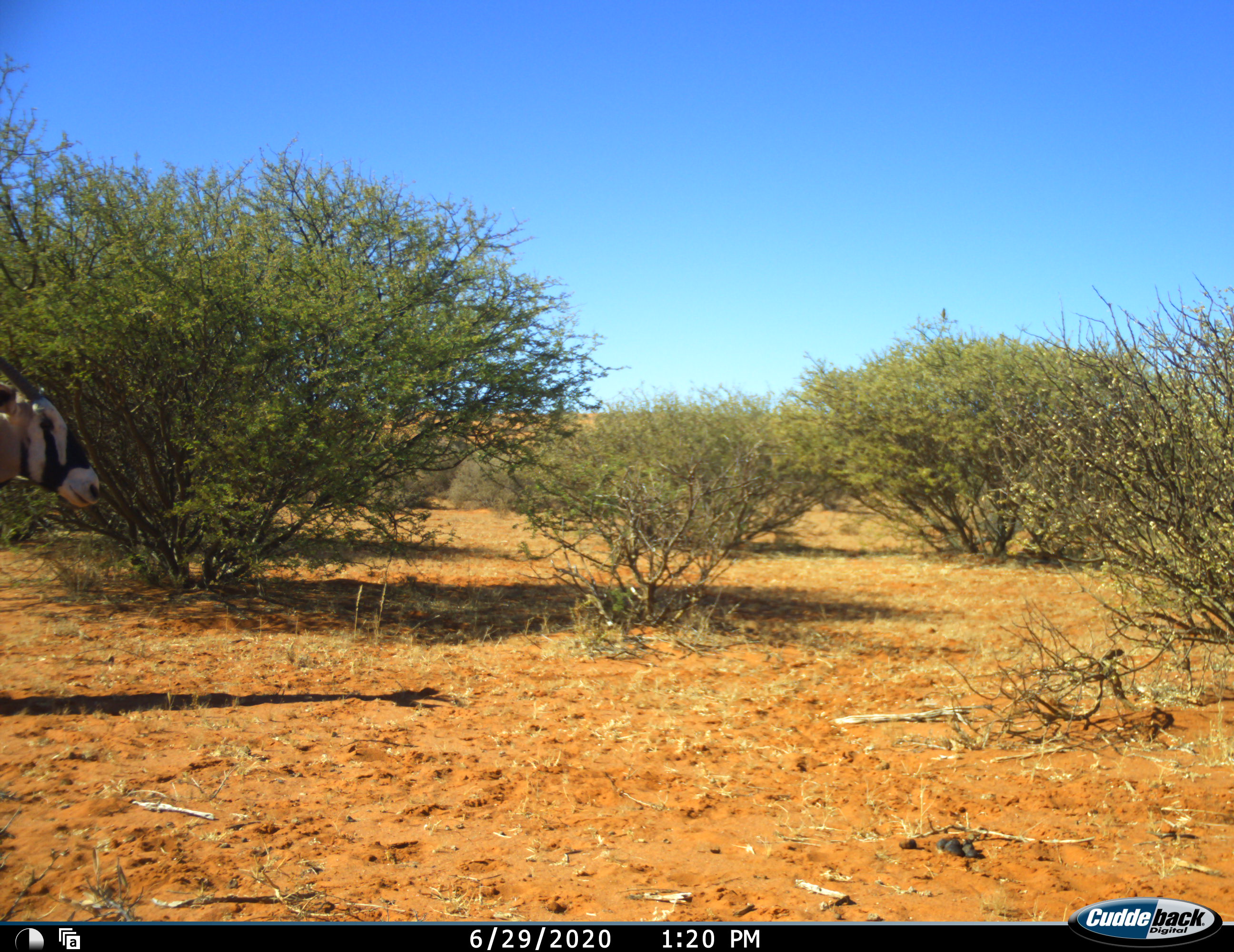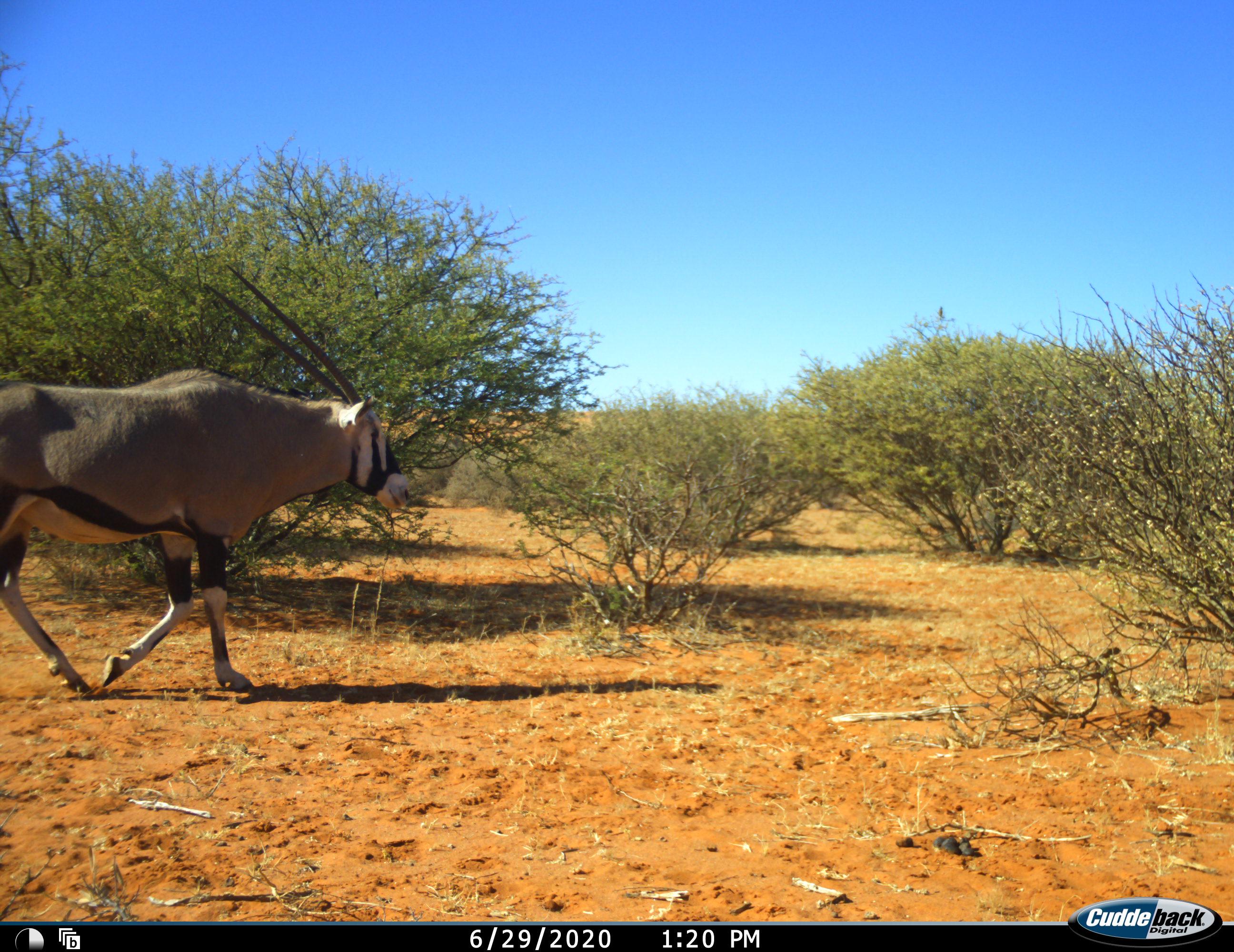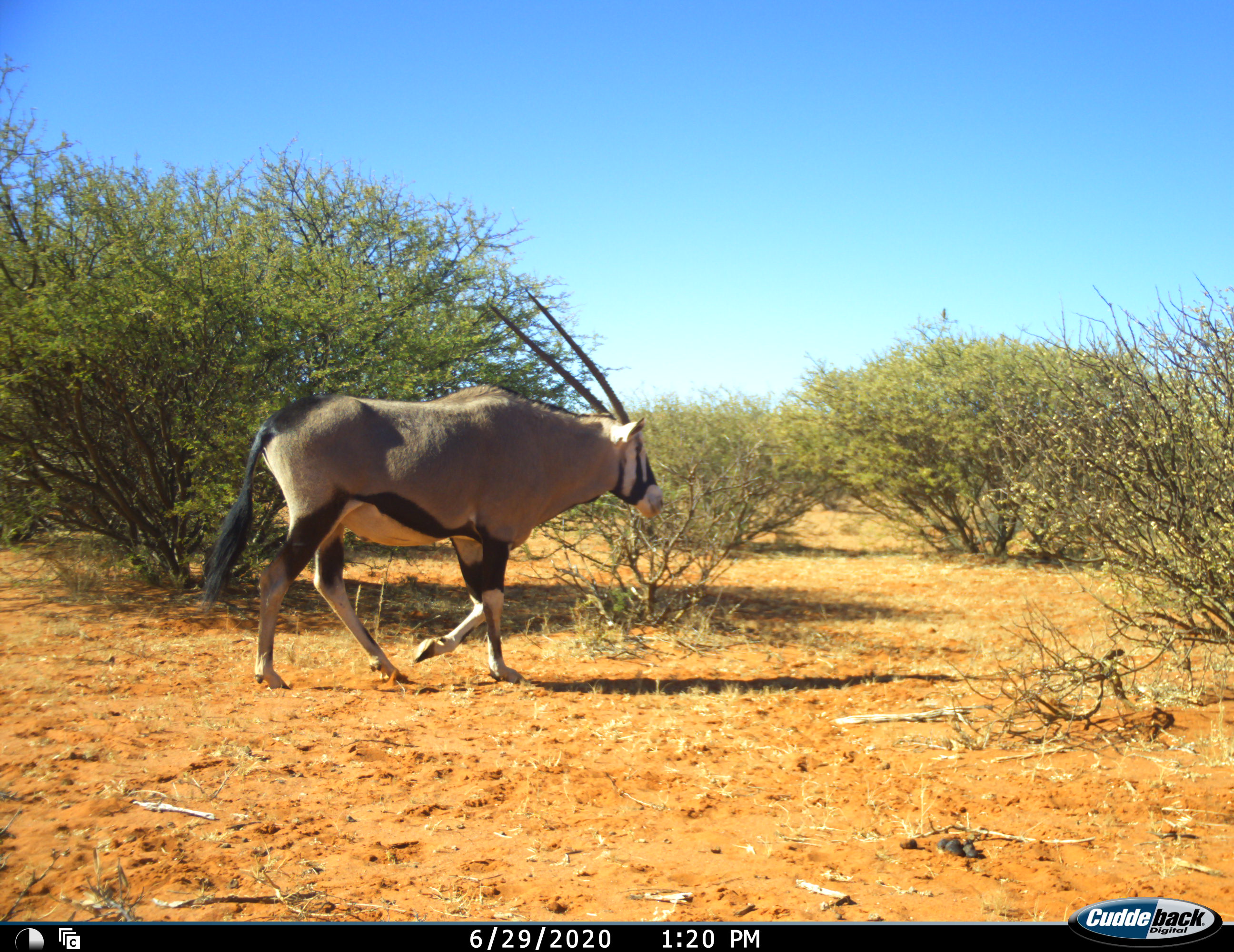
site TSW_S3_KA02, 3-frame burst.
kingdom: Animalia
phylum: Chordata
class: Mammalia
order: Artiodactyla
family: Bovidae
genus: Oryx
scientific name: Oryx gazella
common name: gemsbok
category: oryx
Oryx (gemsbok) (Oryx gazella), count 1. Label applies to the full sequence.